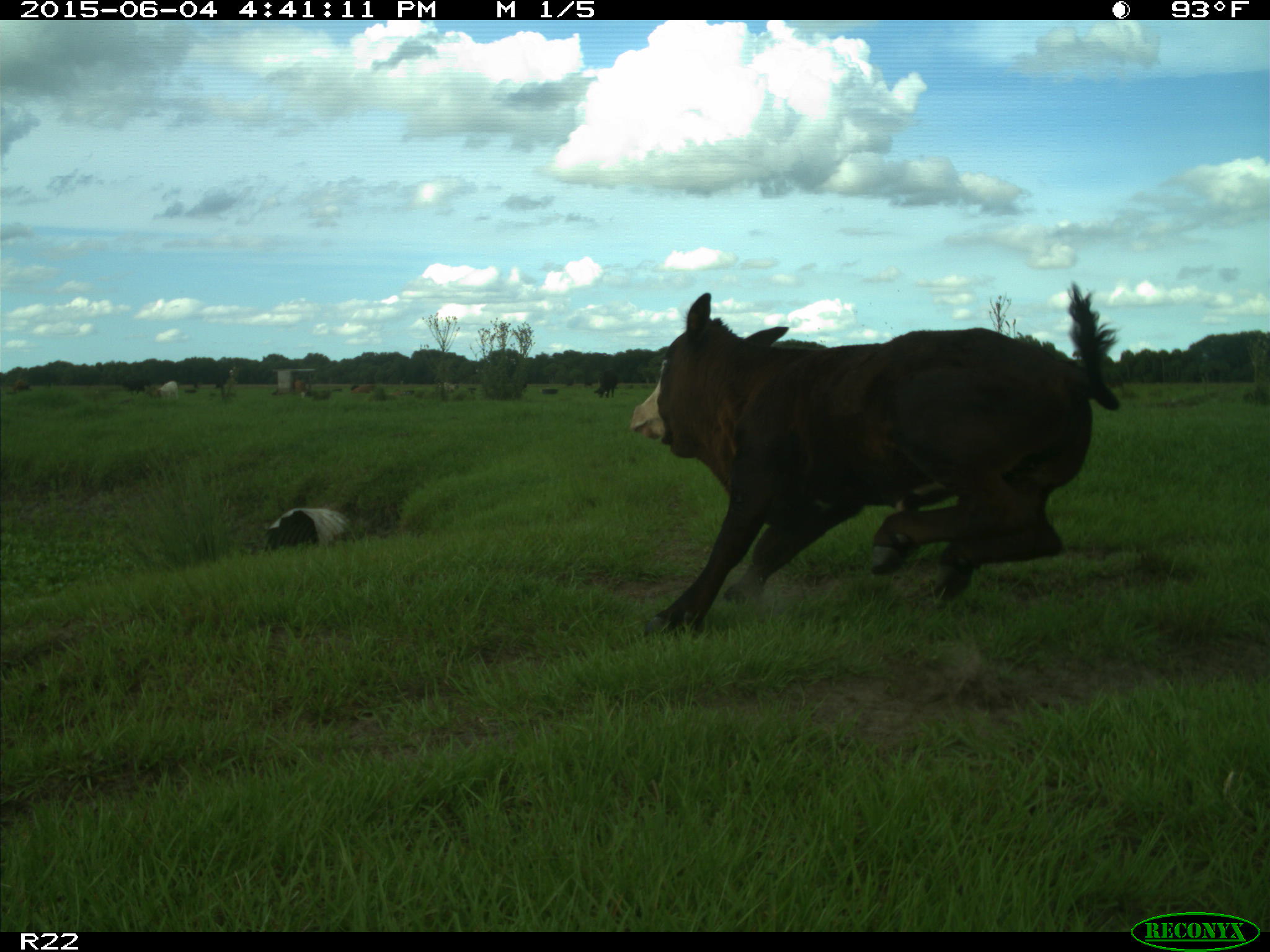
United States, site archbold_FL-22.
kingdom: Animalia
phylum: Chordata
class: Mammalia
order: Artiodactyla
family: Bovidae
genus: Bos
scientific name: Bos taurus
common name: domestic cow